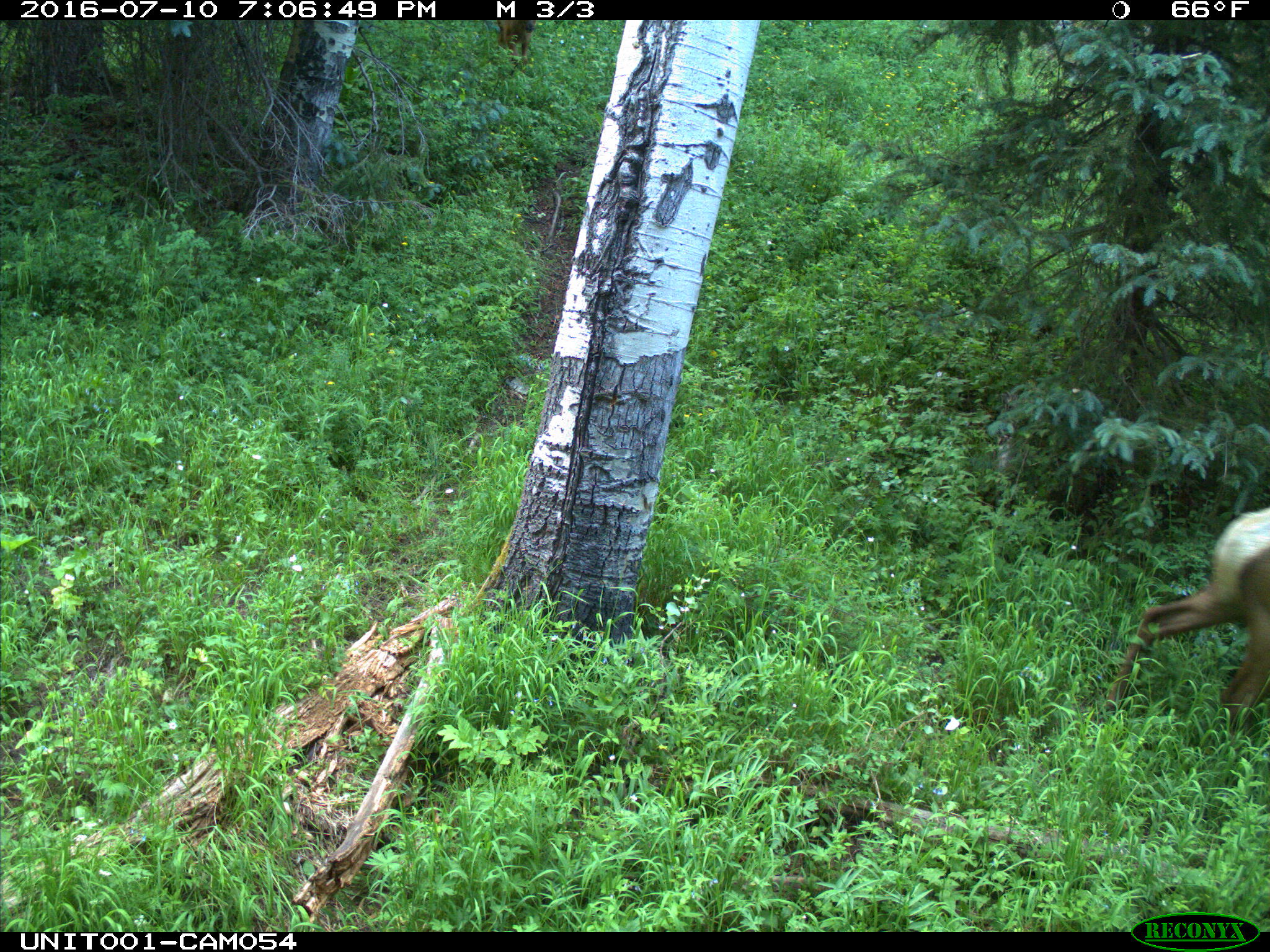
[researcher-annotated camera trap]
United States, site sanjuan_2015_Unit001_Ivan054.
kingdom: Animalia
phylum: Chordata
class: Mammalia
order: Artiodactyla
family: Cervidae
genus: Cervus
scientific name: Cervus elaphus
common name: red deer